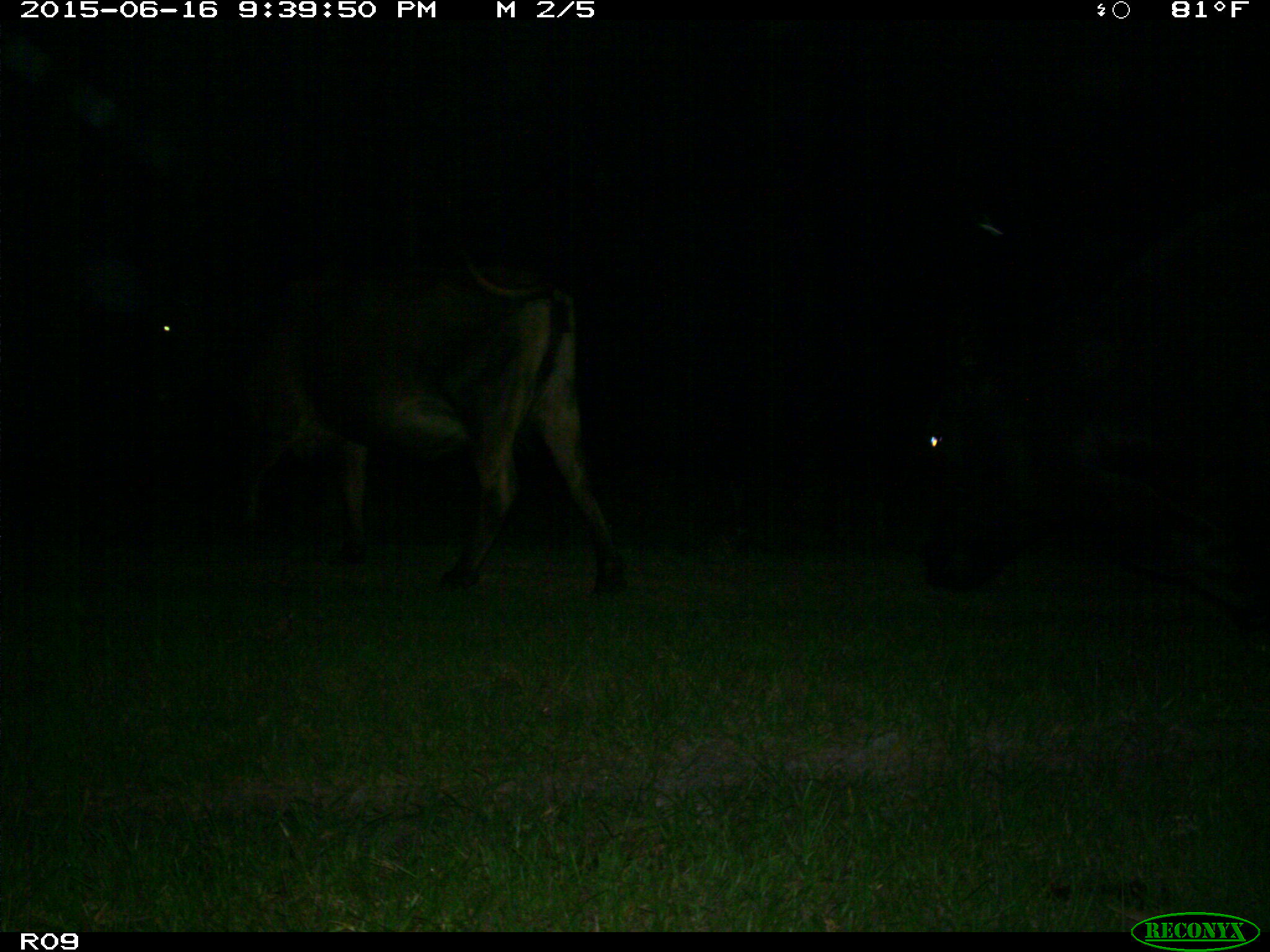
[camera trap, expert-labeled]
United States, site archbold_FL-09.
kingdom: Animalia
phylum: Chordata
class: Mammalia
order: Artiodactyla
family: Bovidae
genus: Bos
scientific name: Bos taurus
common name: domestic cow